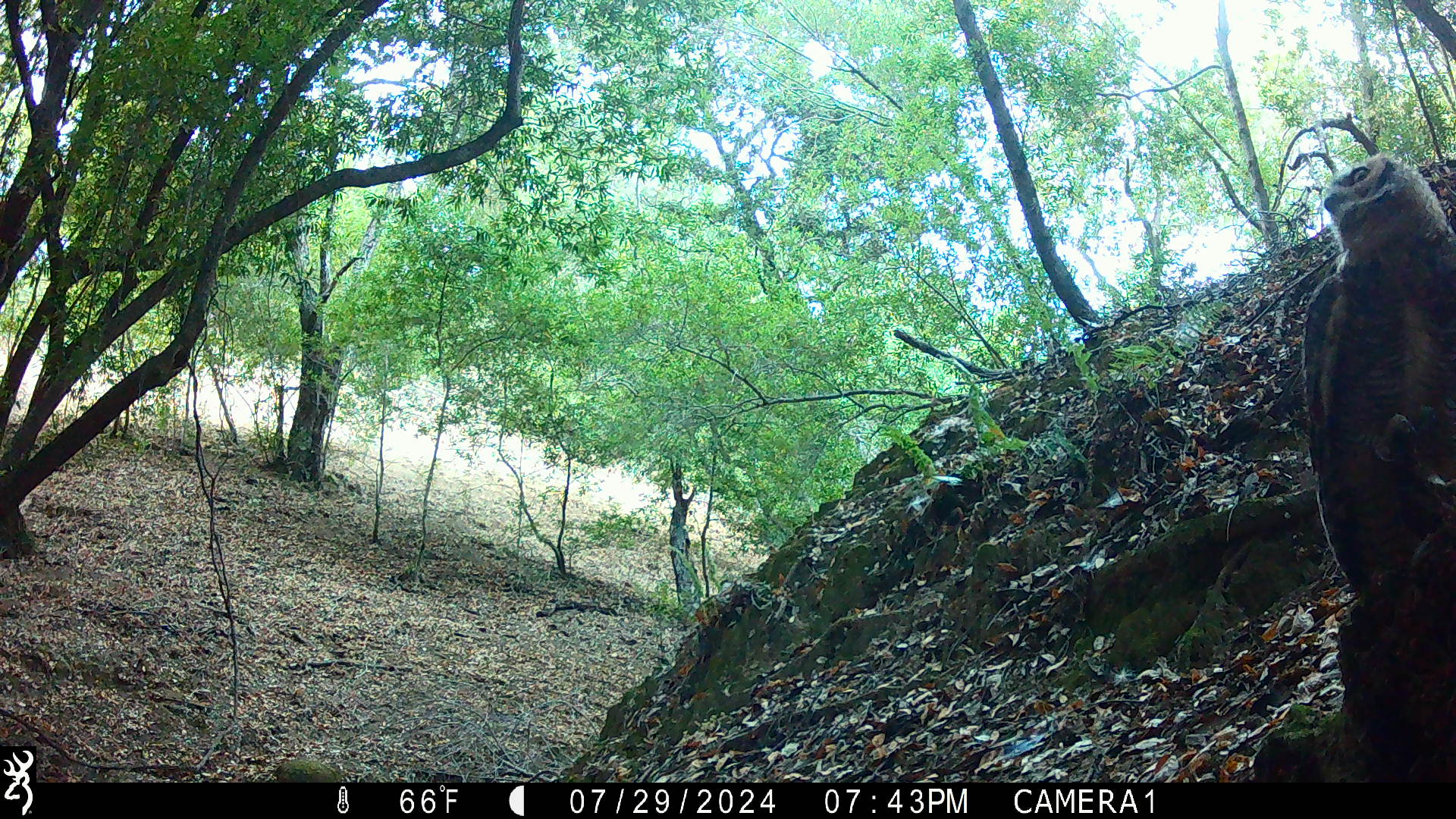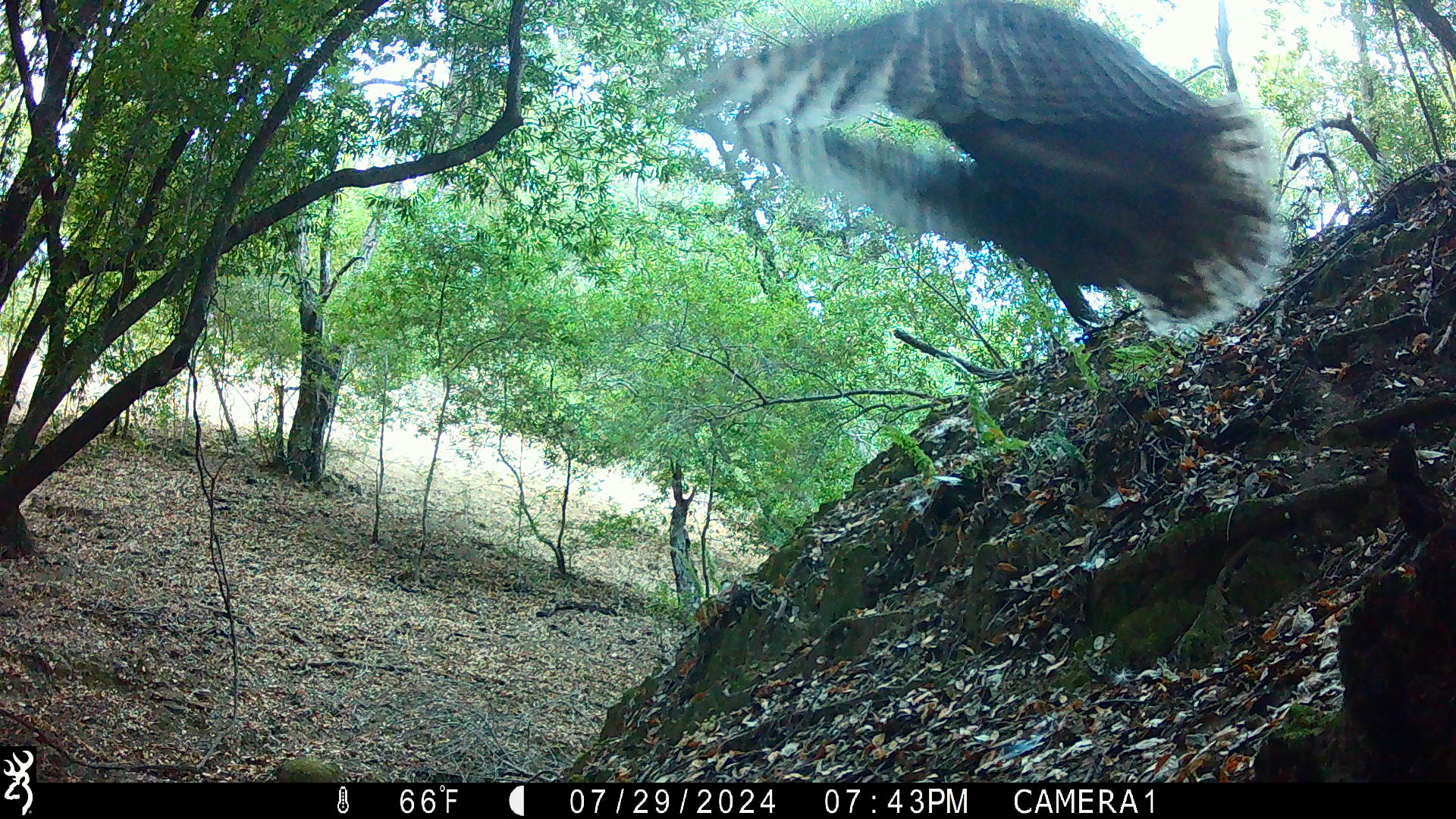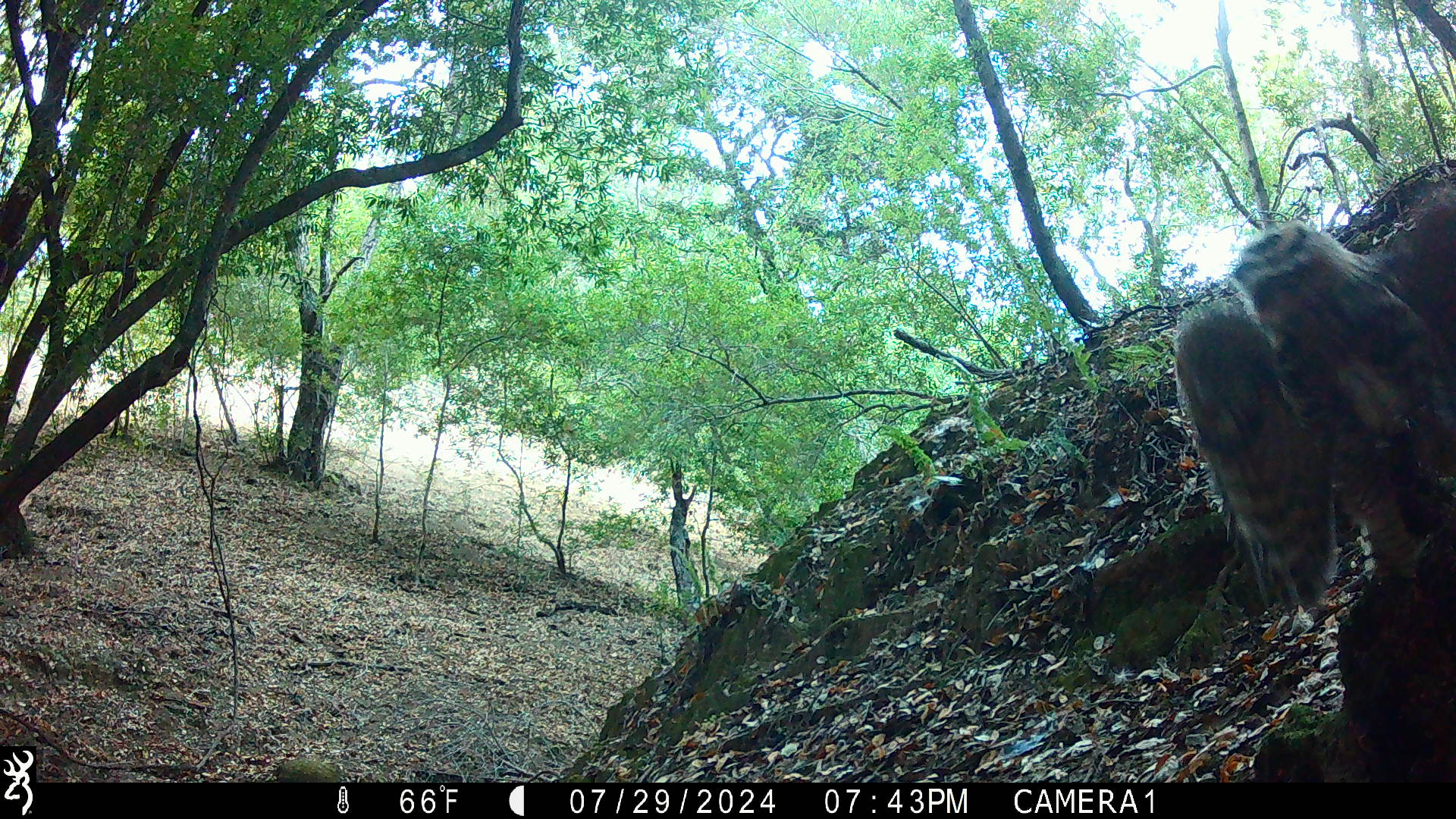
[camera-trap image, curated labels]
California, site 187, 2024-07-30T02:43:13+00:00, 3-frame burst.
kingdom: Animalia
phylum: Chordata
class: Aves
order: Strigiformes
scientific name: Strigiformes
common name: owl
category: unknown owl